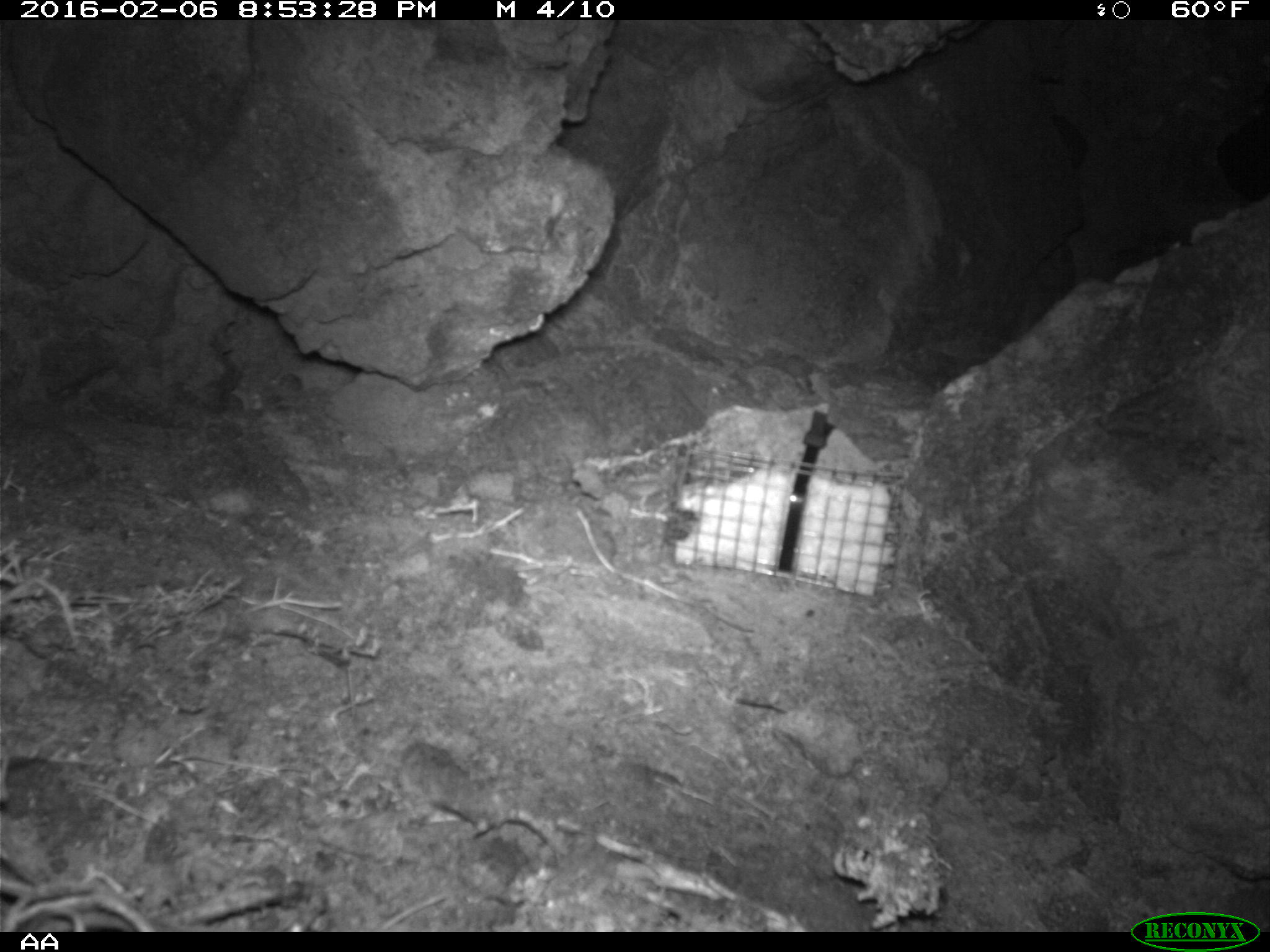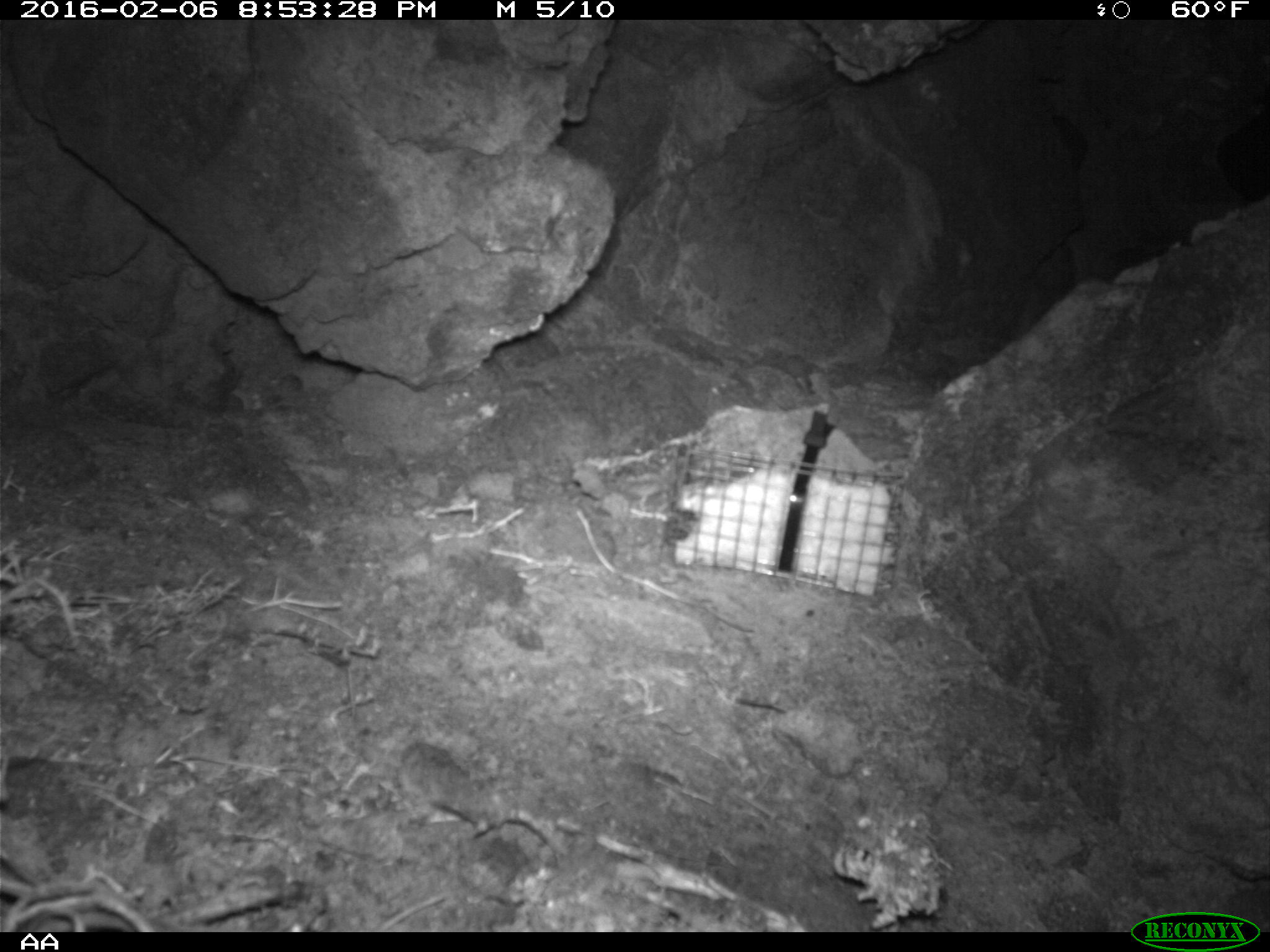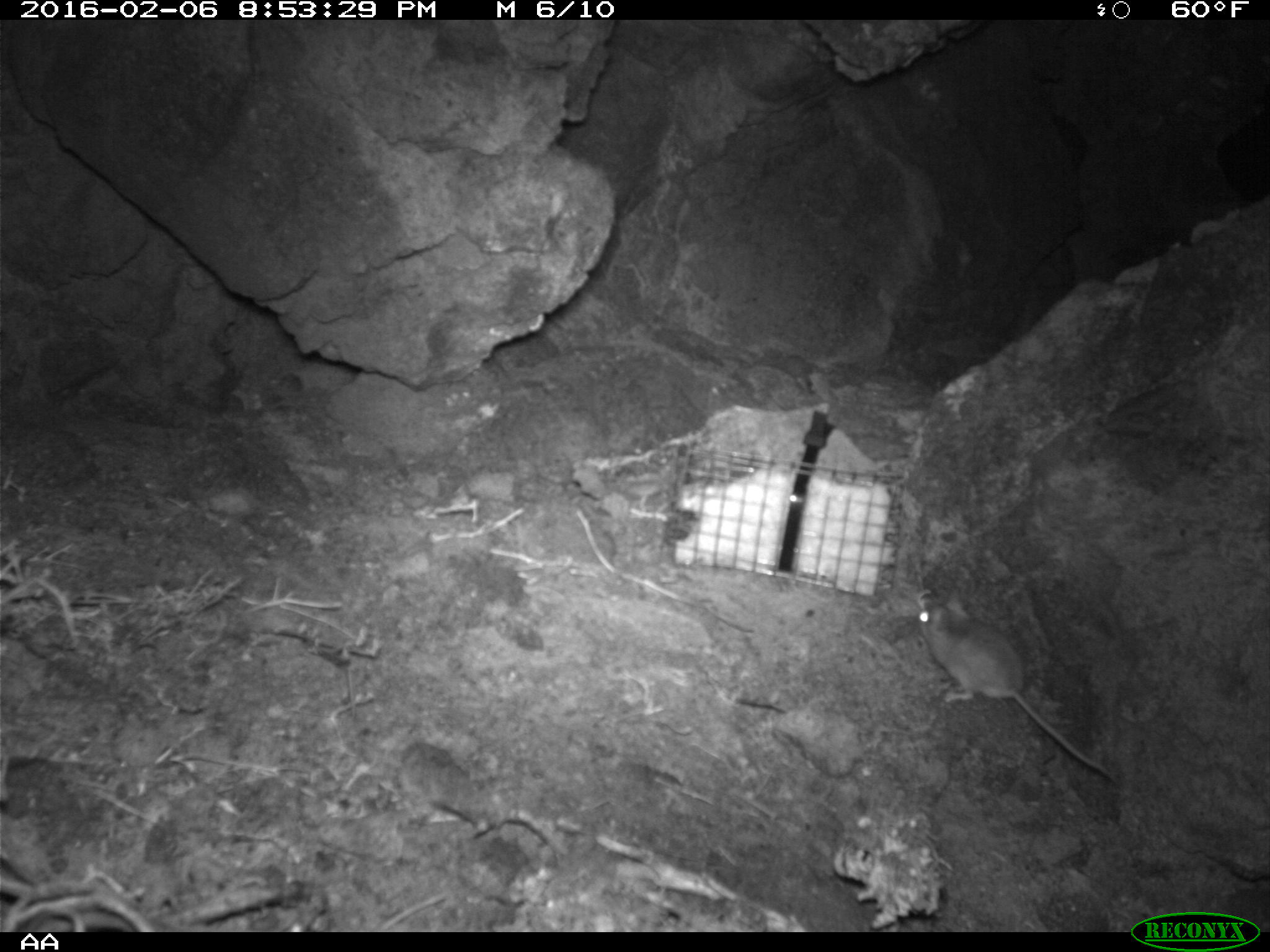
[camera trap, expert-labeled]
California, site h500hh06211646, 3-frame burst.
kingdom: Animalia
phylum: Chordata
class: Mammalia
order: Rodentia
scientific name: Rodentia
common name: rodent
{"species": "rodent (Rodentia)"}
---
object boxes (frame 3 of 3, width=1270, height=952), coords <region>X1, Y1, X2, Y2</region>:
rodent: <region>917, 588, 1117, 784</region>